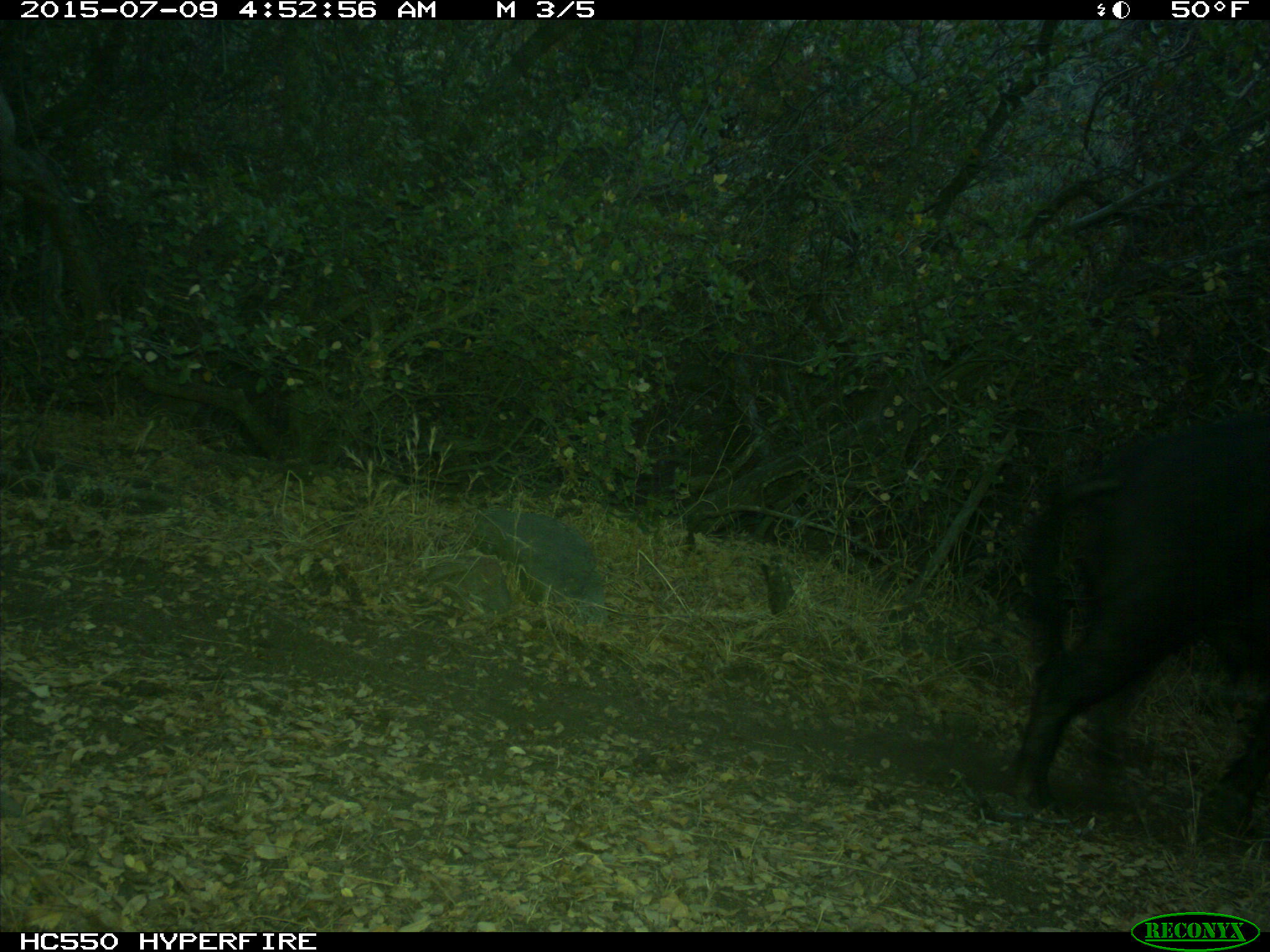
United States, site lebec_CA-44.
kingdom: Animalia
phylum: Chordata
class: Mammalia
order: Artiodactyla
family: Suidae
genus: Sus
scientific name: Sus scrofa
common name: wild boar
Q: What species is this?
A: Sus scrofa (wild boar).